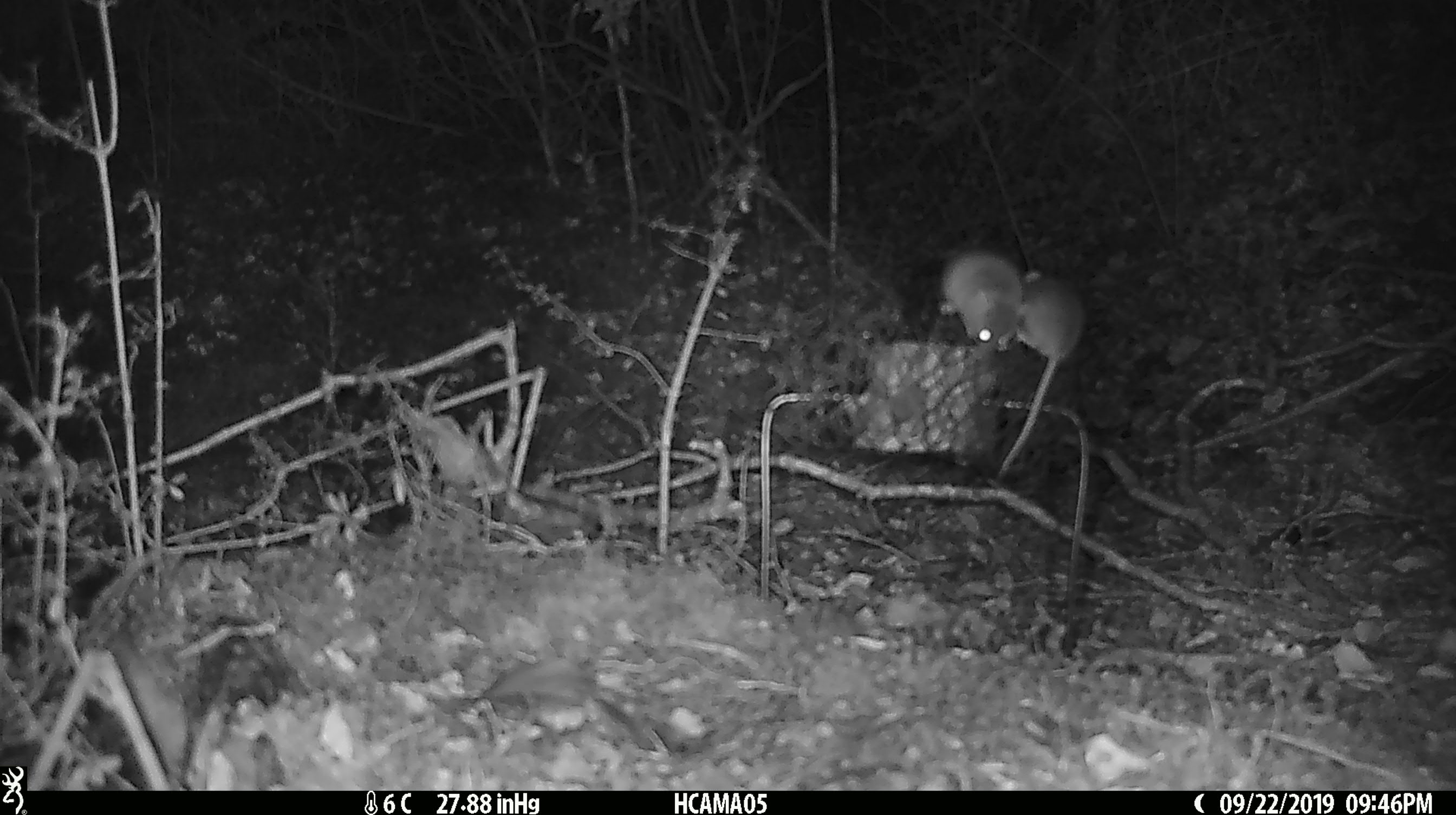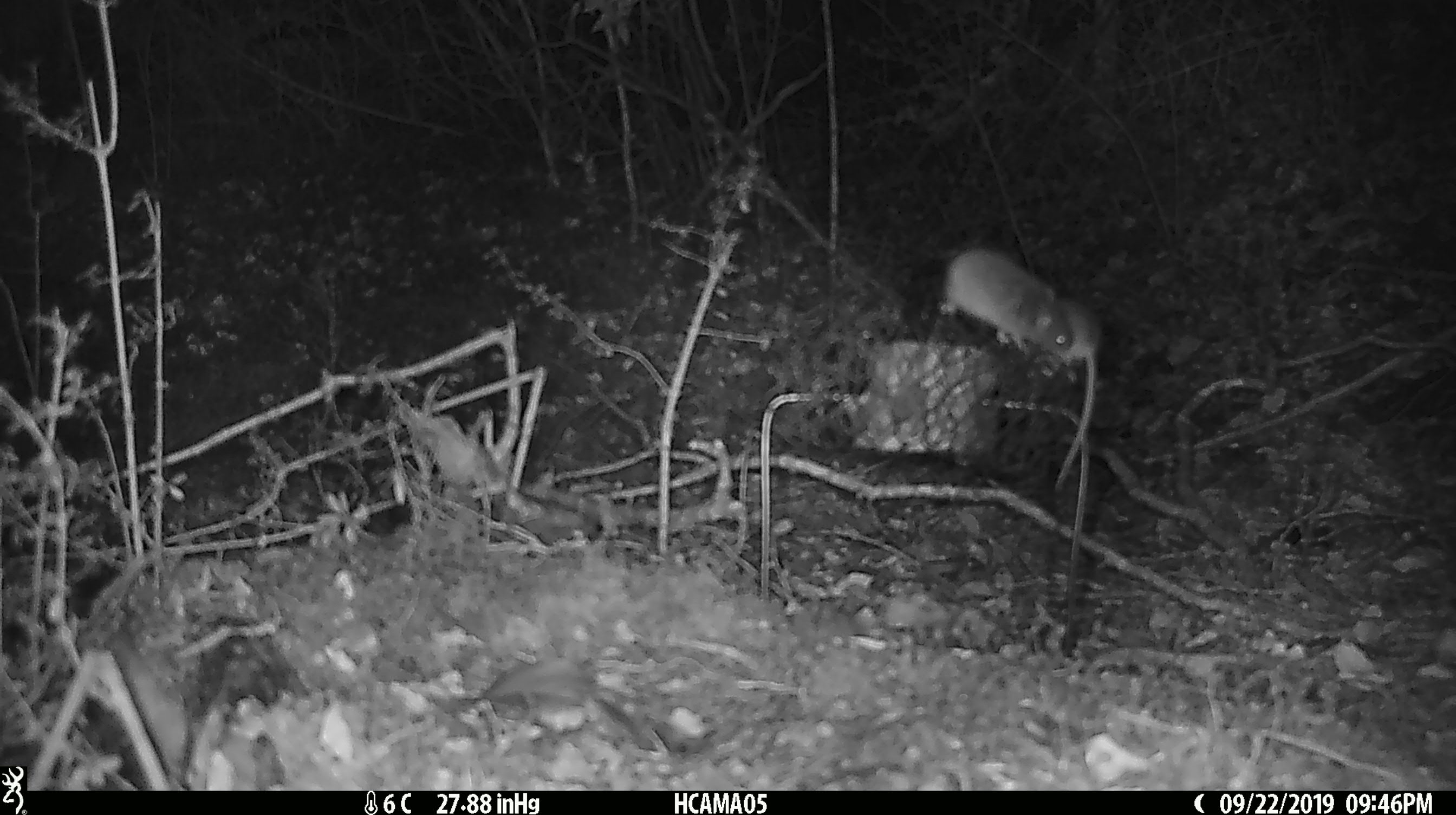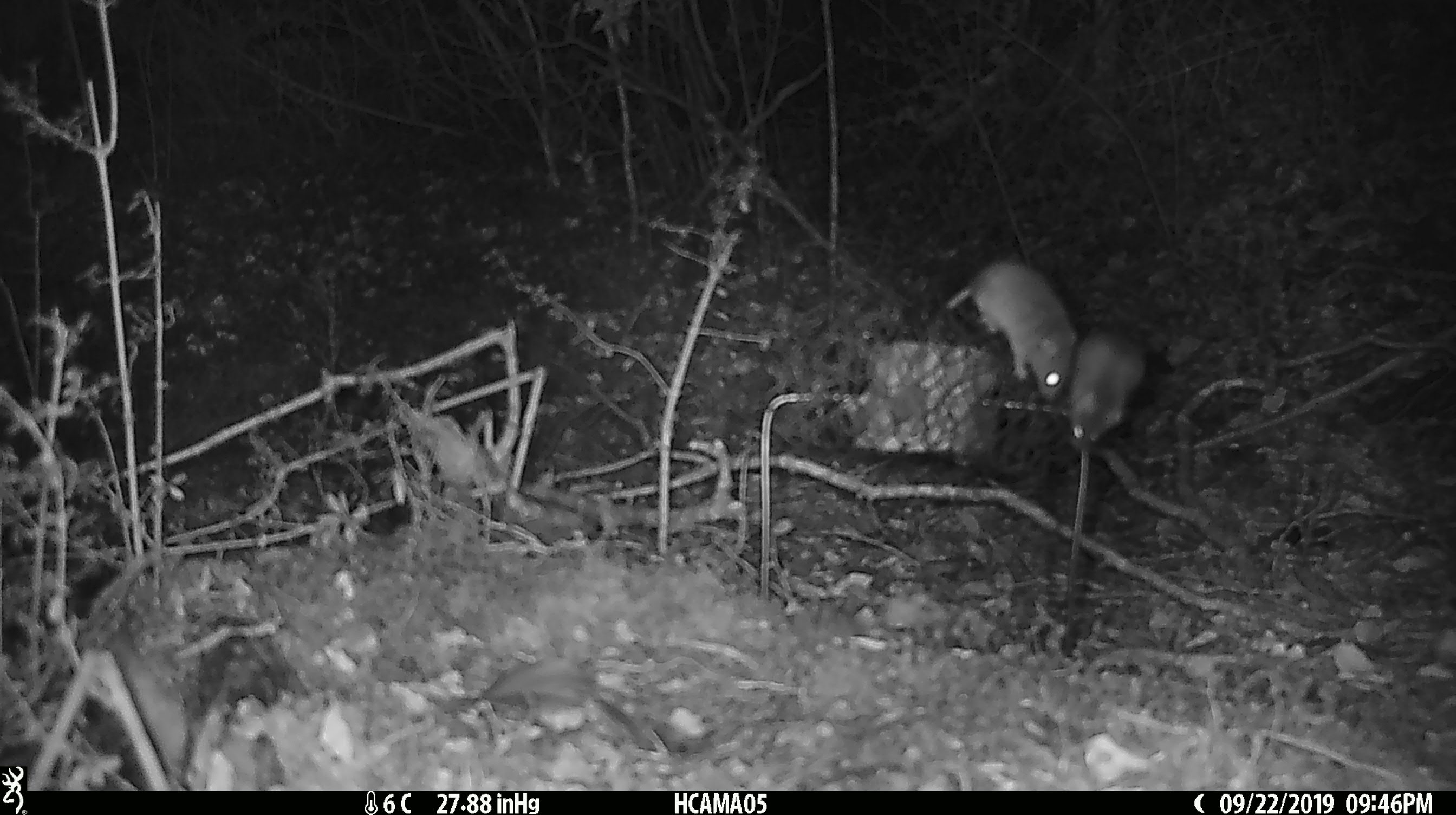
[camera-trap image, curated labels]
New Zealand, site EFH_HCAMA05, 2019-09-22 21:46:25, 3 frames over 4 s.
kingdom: Animalia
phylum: Chordata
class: Mammalia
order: Rodentia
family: Muridae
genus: Mus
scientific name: Mus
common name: mouse